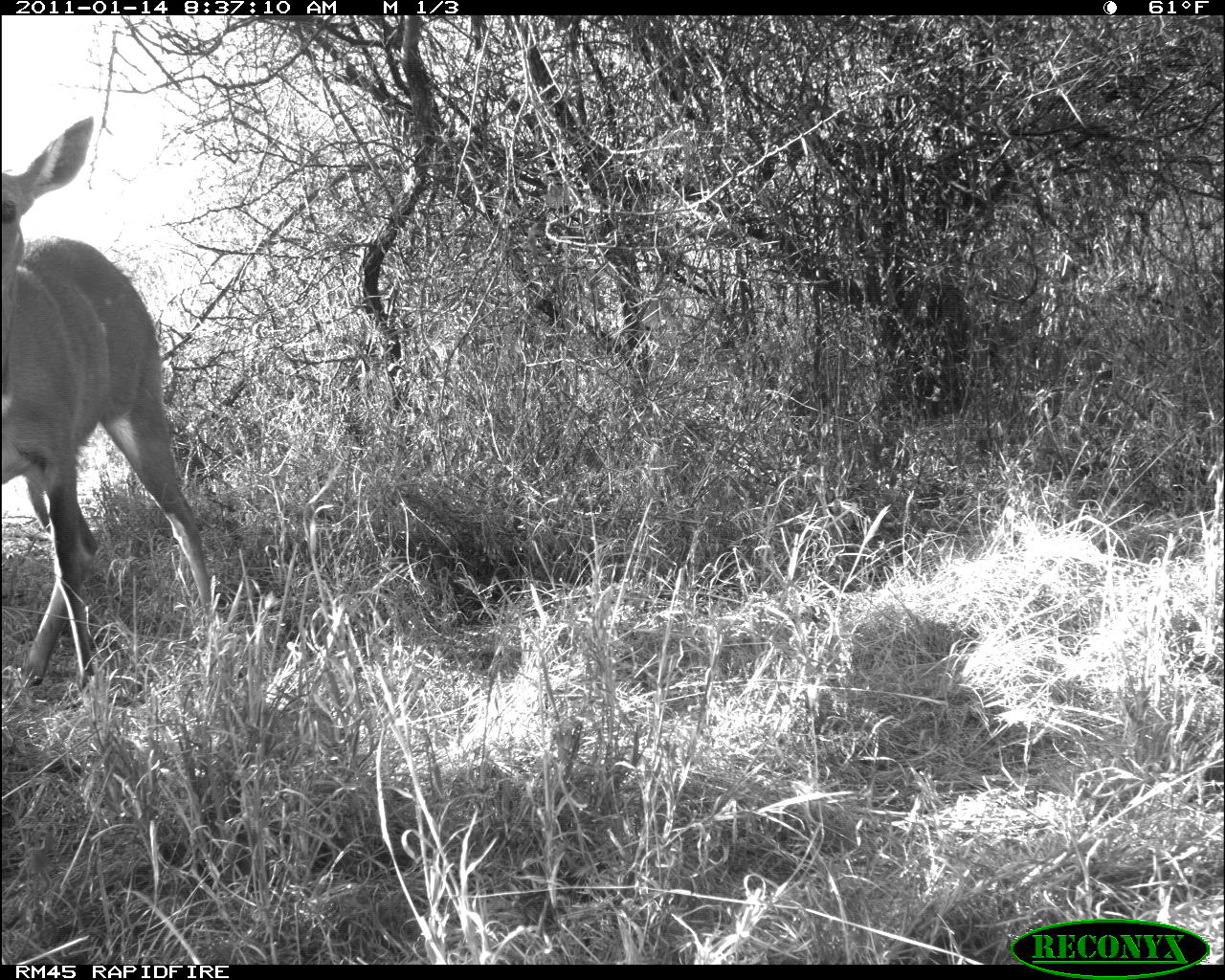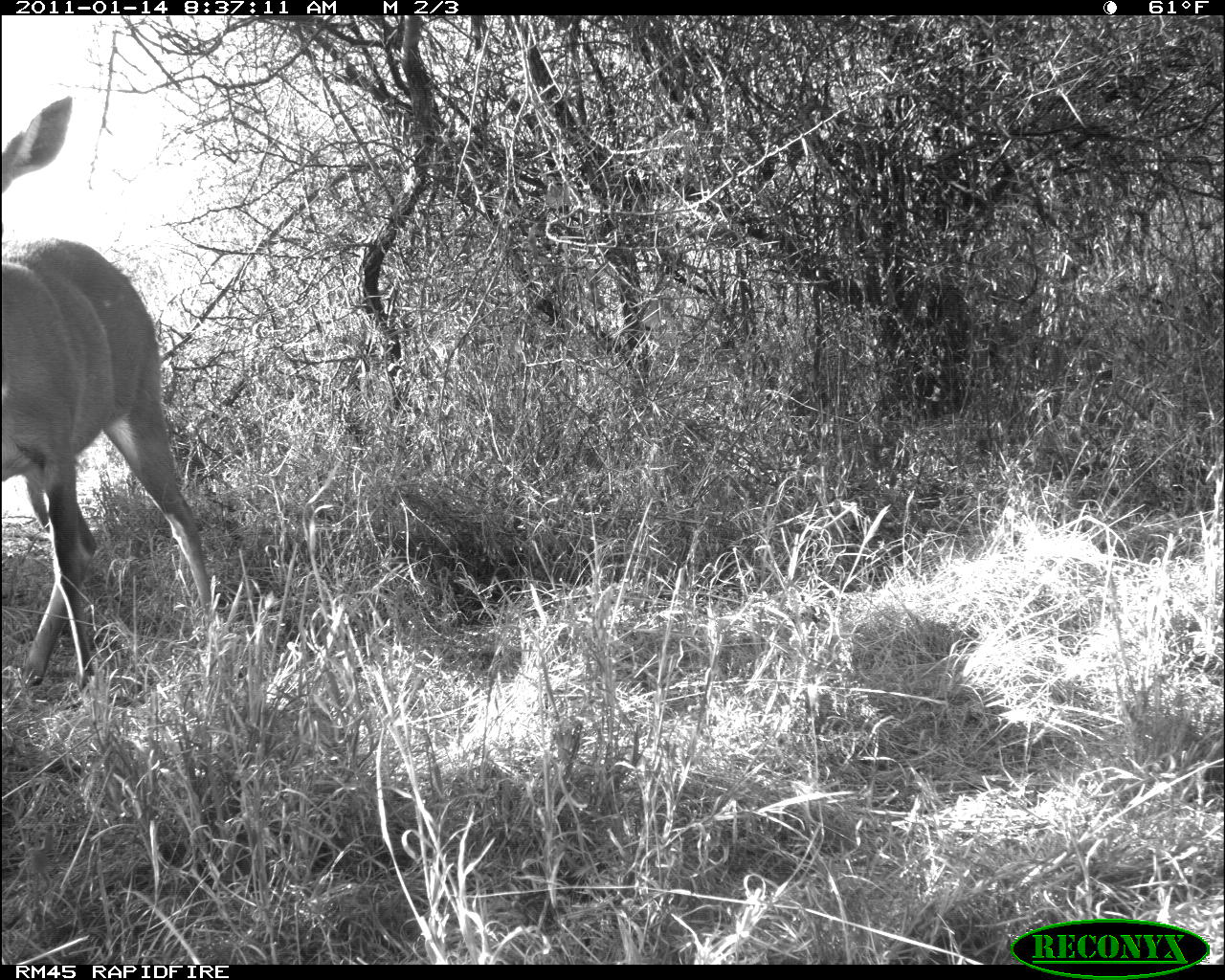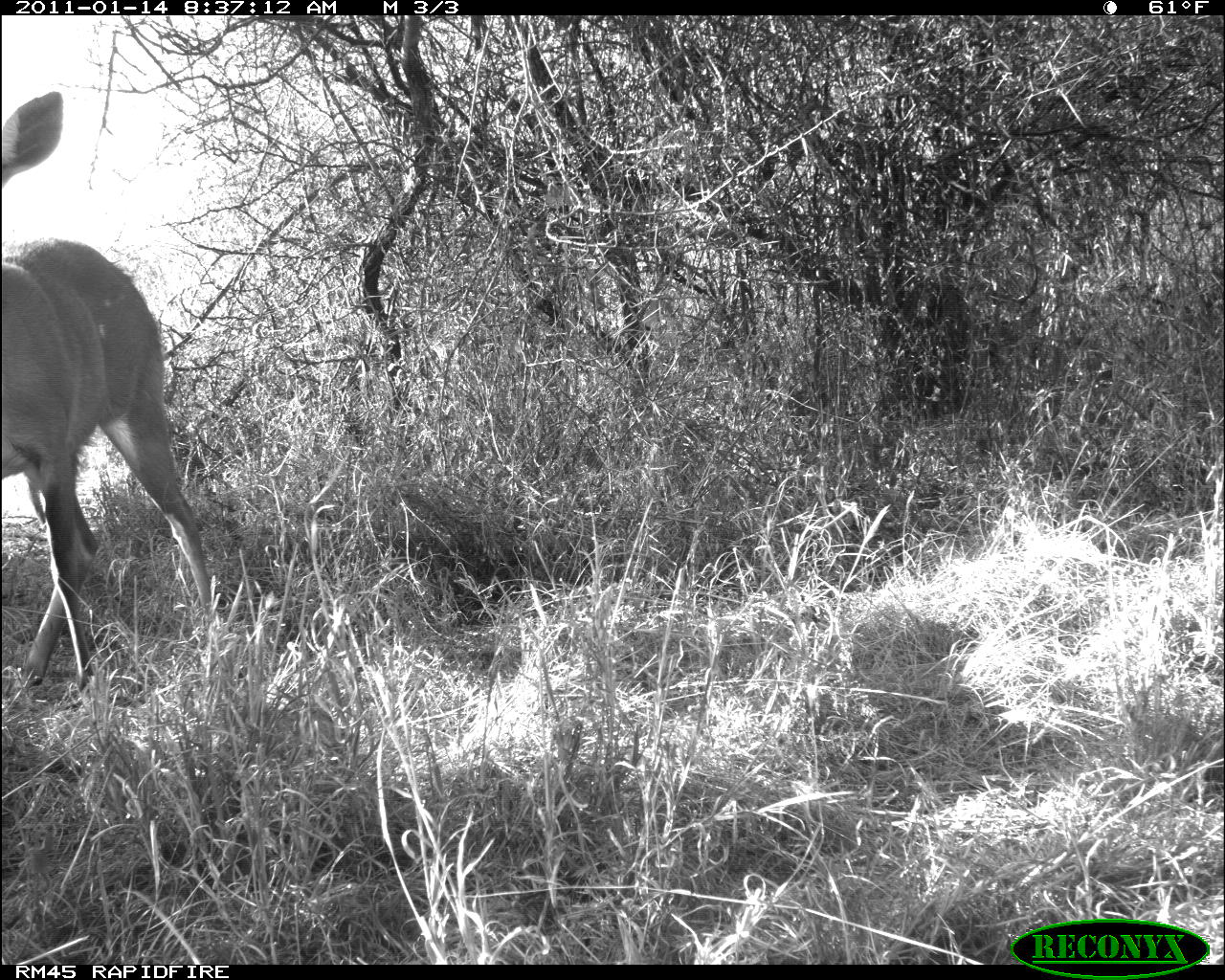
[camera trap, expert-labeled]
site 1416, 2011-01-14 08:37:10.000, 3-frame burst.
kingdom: Animalia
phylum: Chordata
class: Mammalia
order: Artiodactyla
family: Bovidae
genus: Tragelaphus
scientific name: Tragelaphus scriptus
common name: bushbuck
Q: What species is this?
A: Tragelaphus scriptus (bushbuck).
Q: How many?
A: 1.